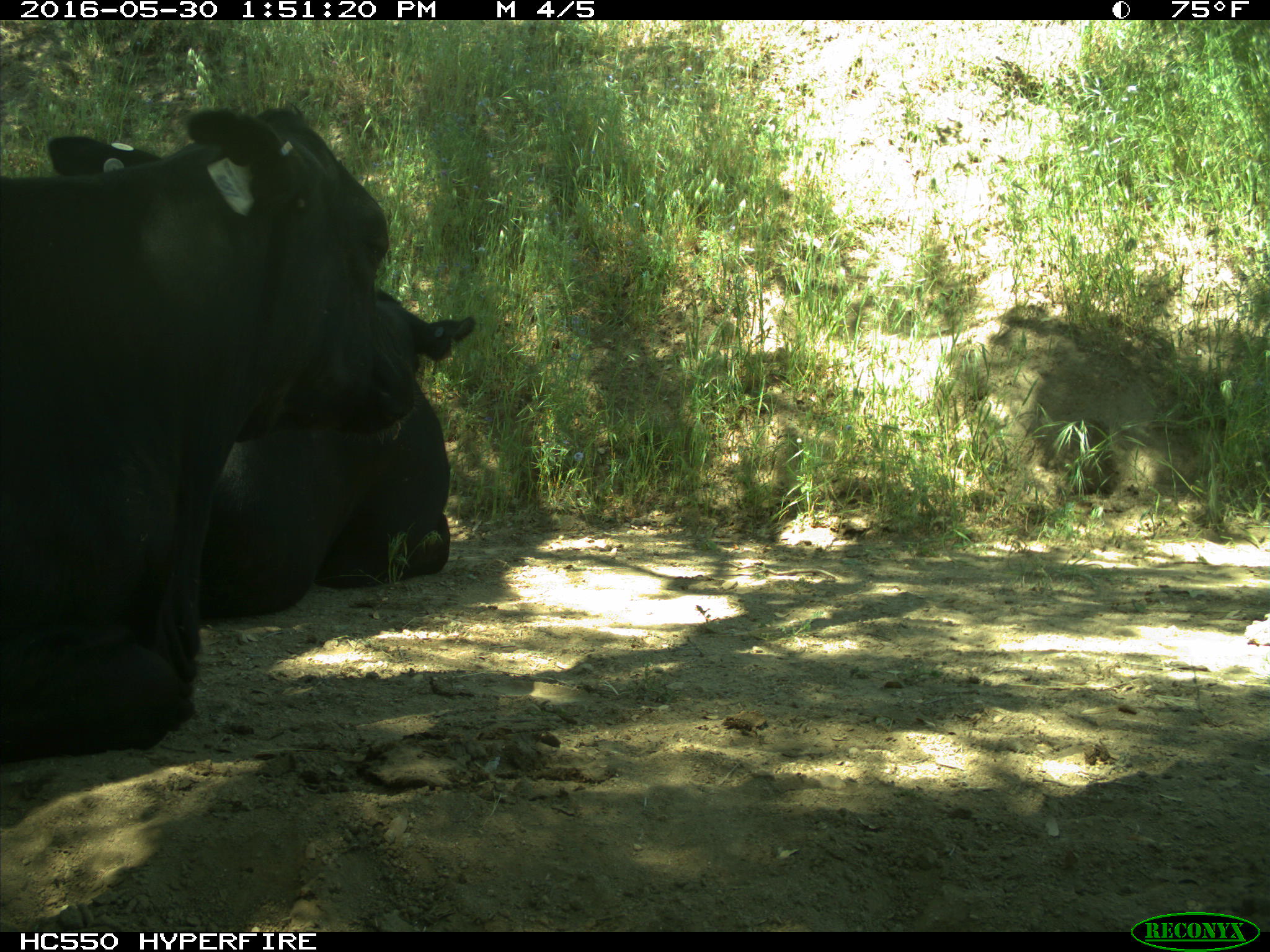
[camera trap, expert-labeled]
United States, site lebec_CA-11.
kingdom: Animalia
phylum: Chordata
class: Mammalia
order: Artiodactyla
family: Bovidae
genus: Bos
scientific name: Bos taurus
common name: domestic cow